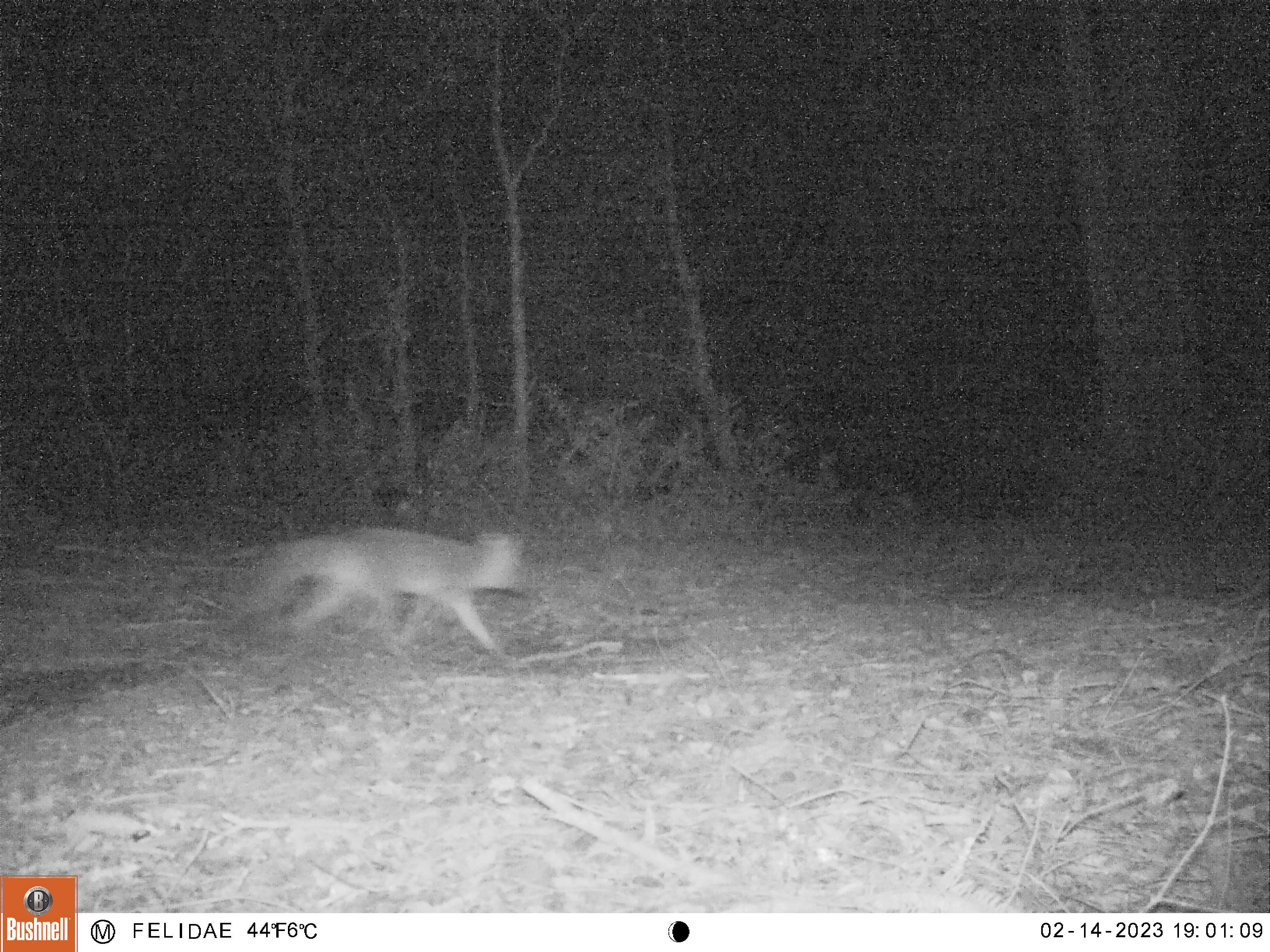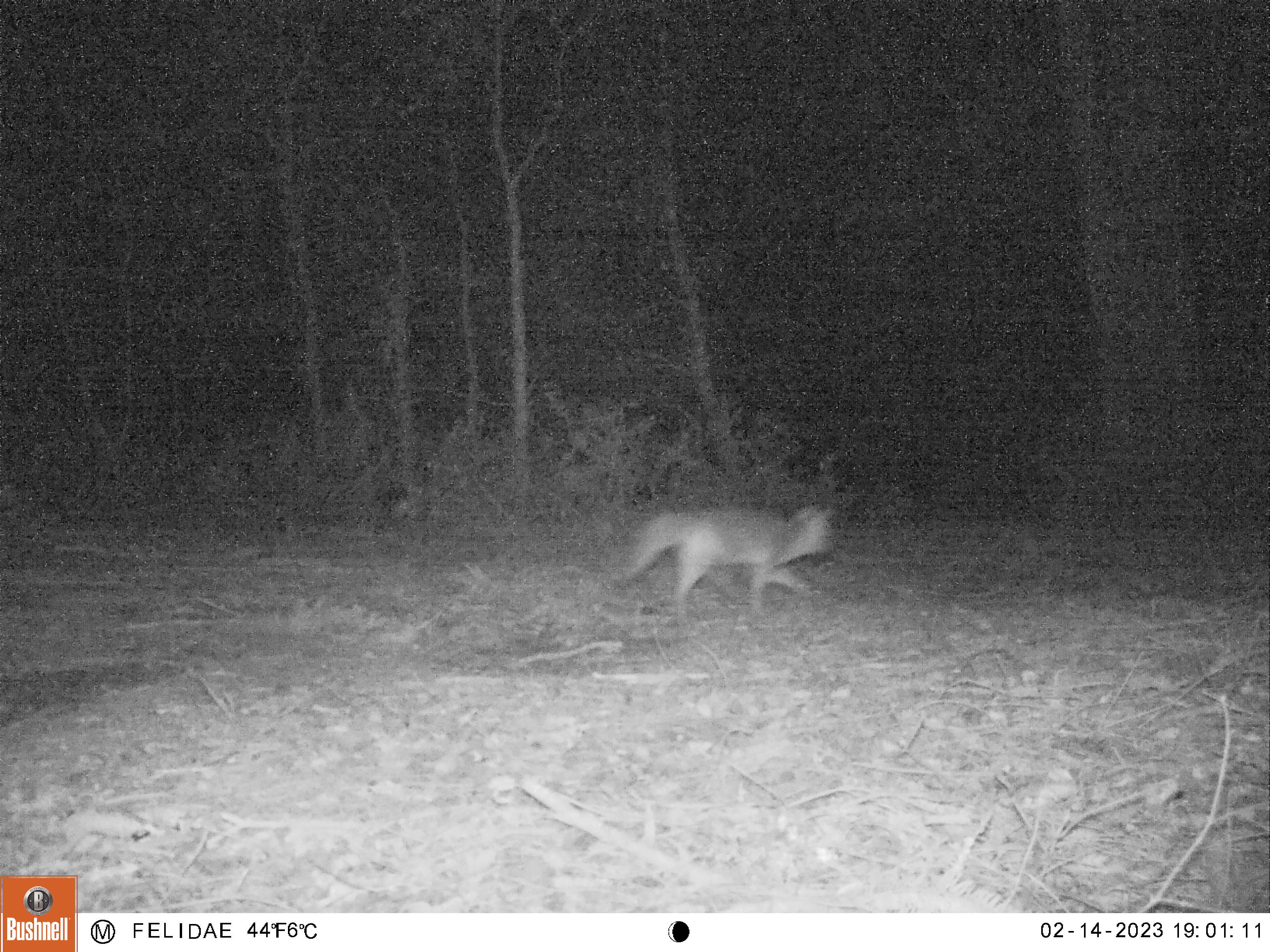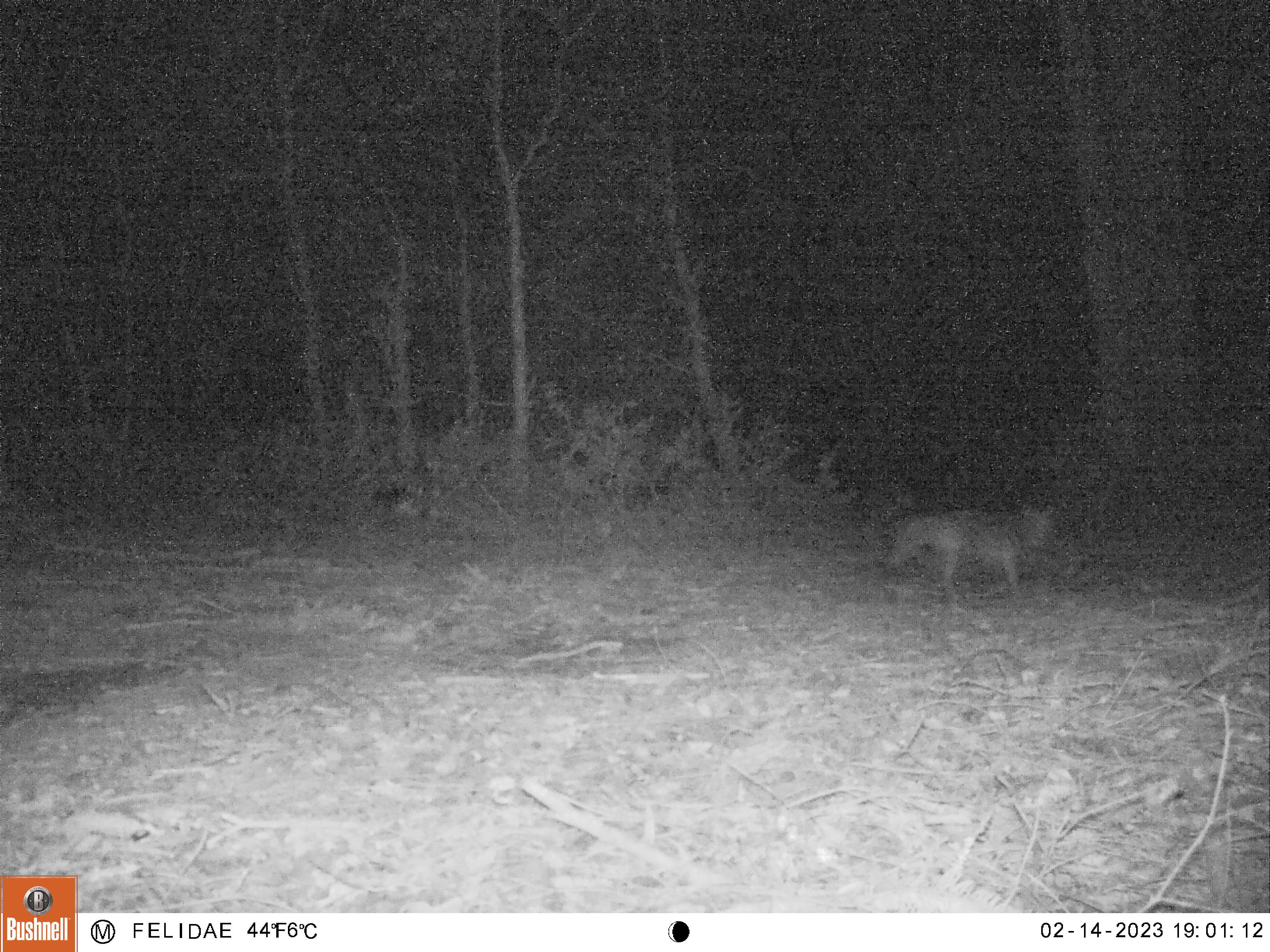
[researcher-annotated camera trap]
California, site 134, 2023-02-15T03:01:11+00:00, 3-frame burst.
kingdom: Animalia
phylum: Chordata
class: Mammalia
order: Carnivora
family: Canidae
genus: Urocyon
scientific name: Urocyon cinereoargenteus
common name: gray fox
Gray fox (Urocyon cinereoargenteus).